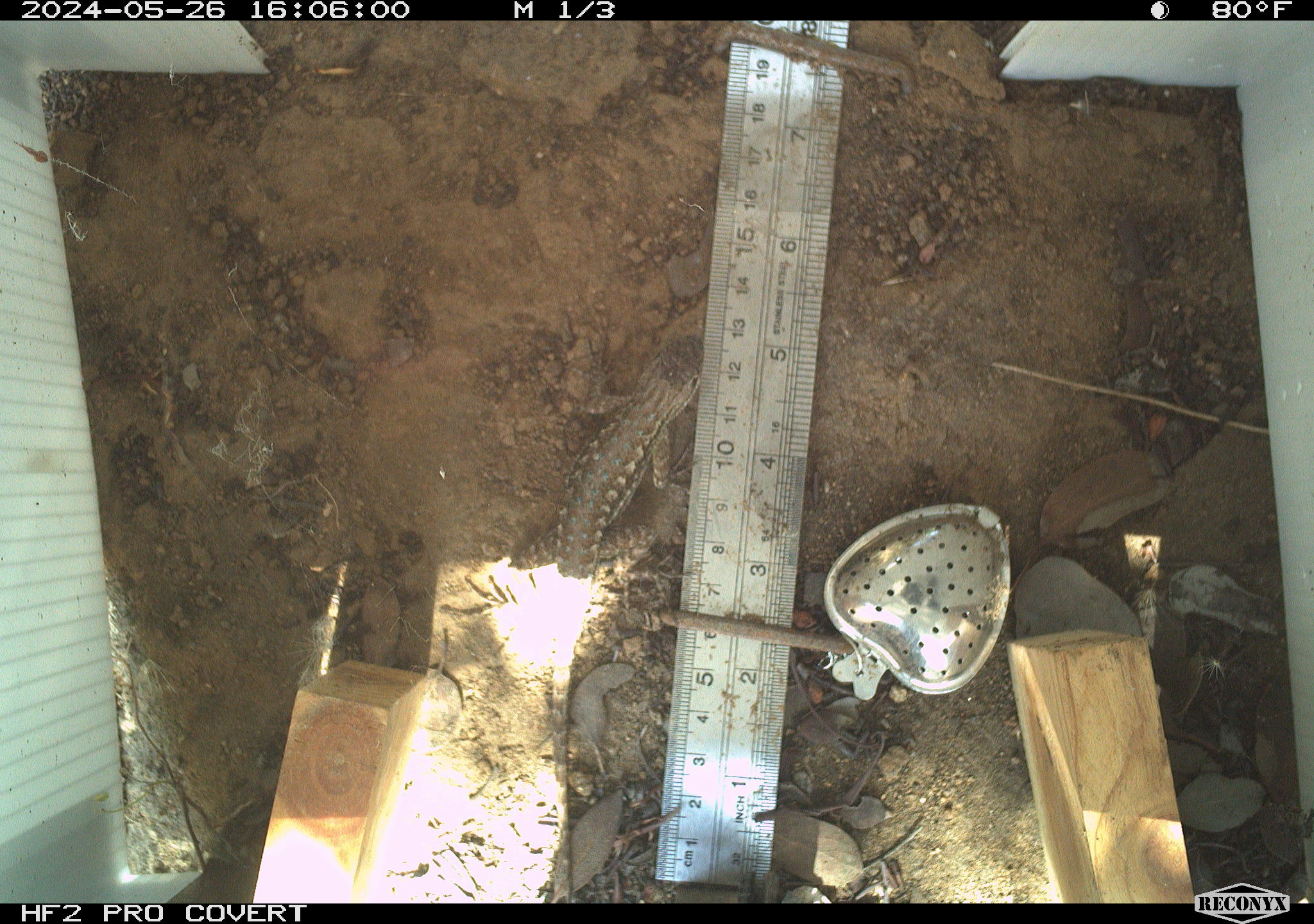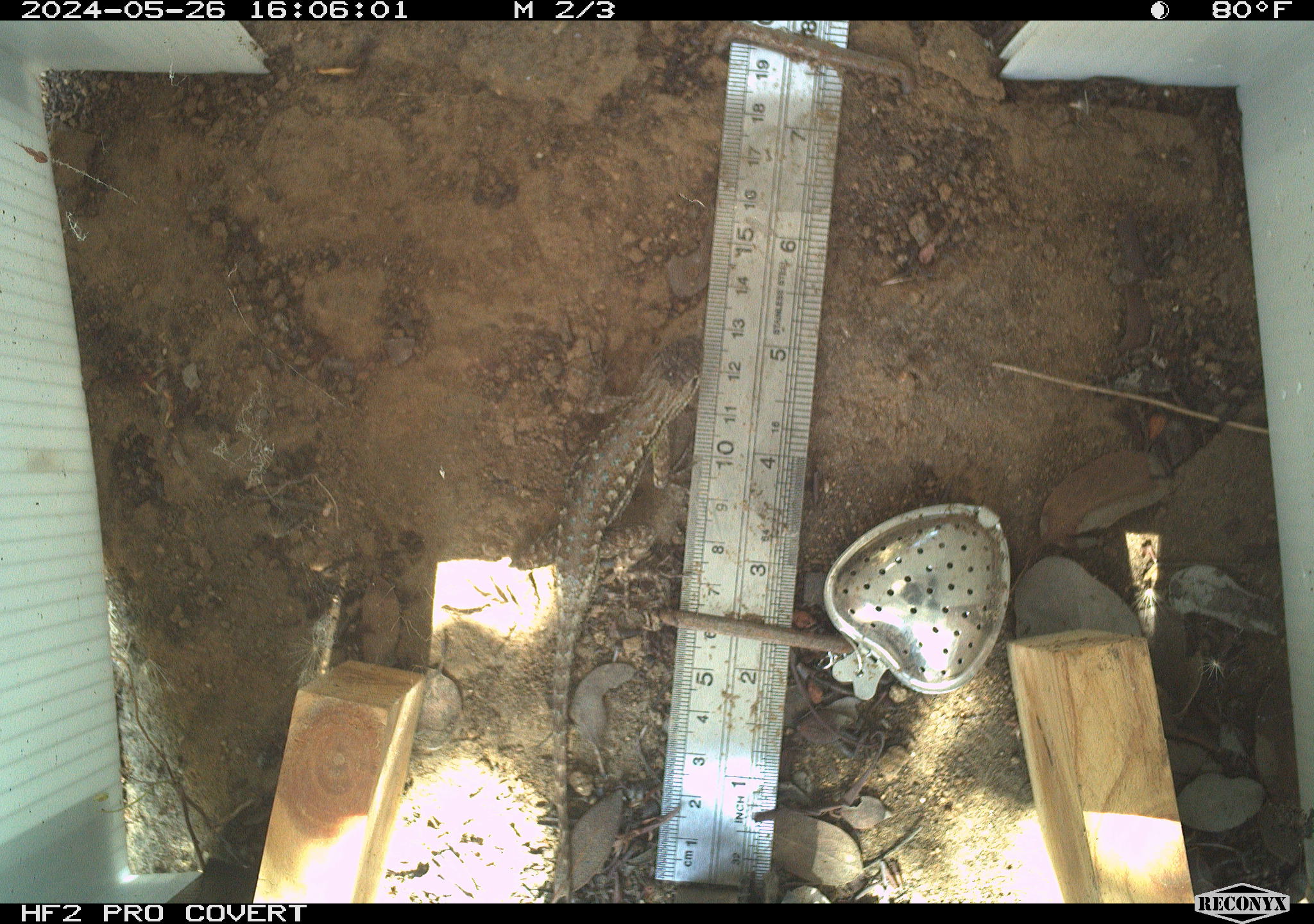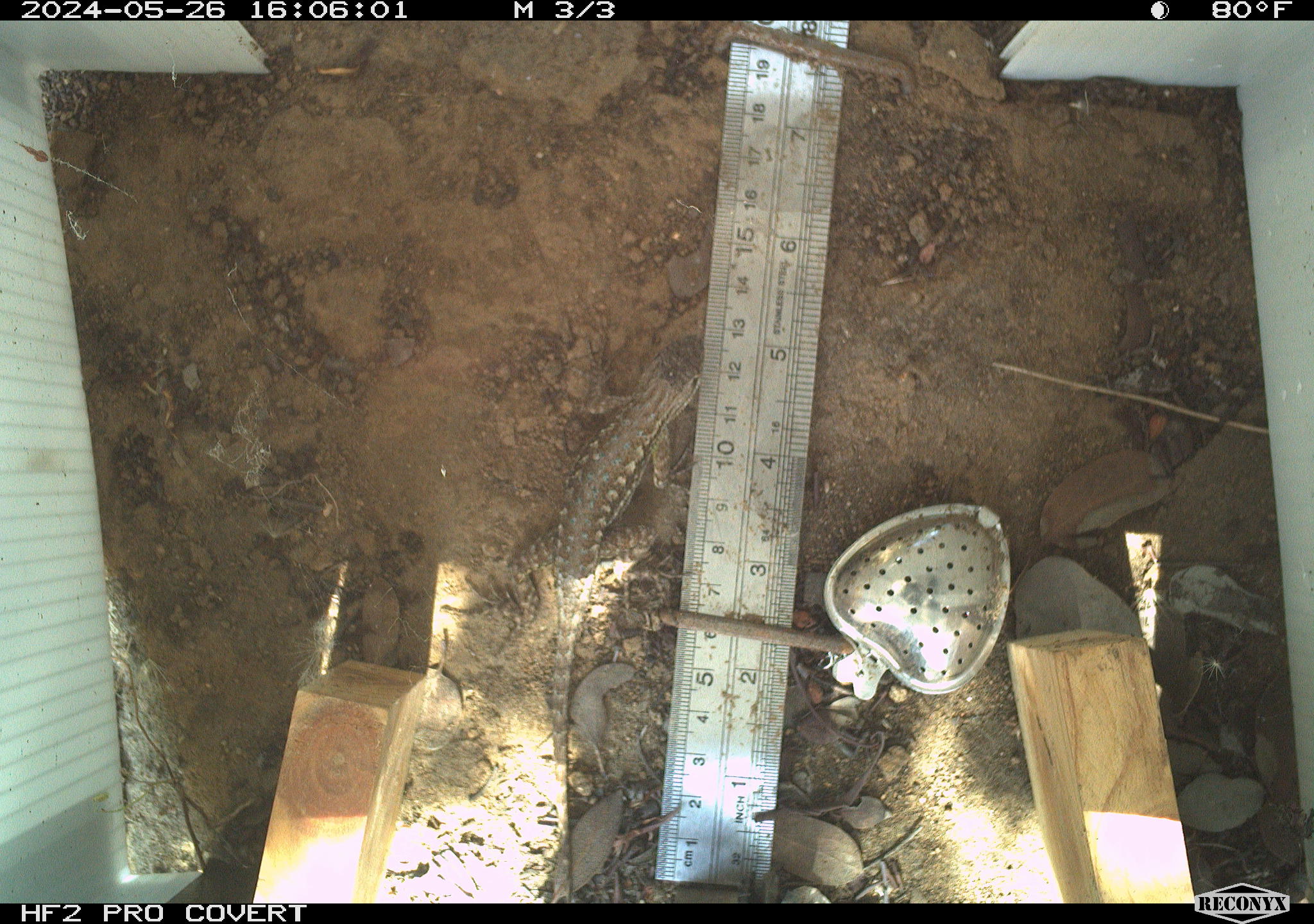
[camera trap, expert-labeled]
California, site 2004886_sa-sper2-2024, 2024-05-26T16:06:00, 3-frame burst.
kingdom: Animalia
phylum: Chordata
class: Reptilia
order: Squamata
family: Phrynosomatidae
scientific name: Phrynosomatidae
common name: phrynosomatid lizards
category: phrynosomatidae family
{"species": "phrynosomatidae family (phrynosomatid lizards) (Phrynosomatidae)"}